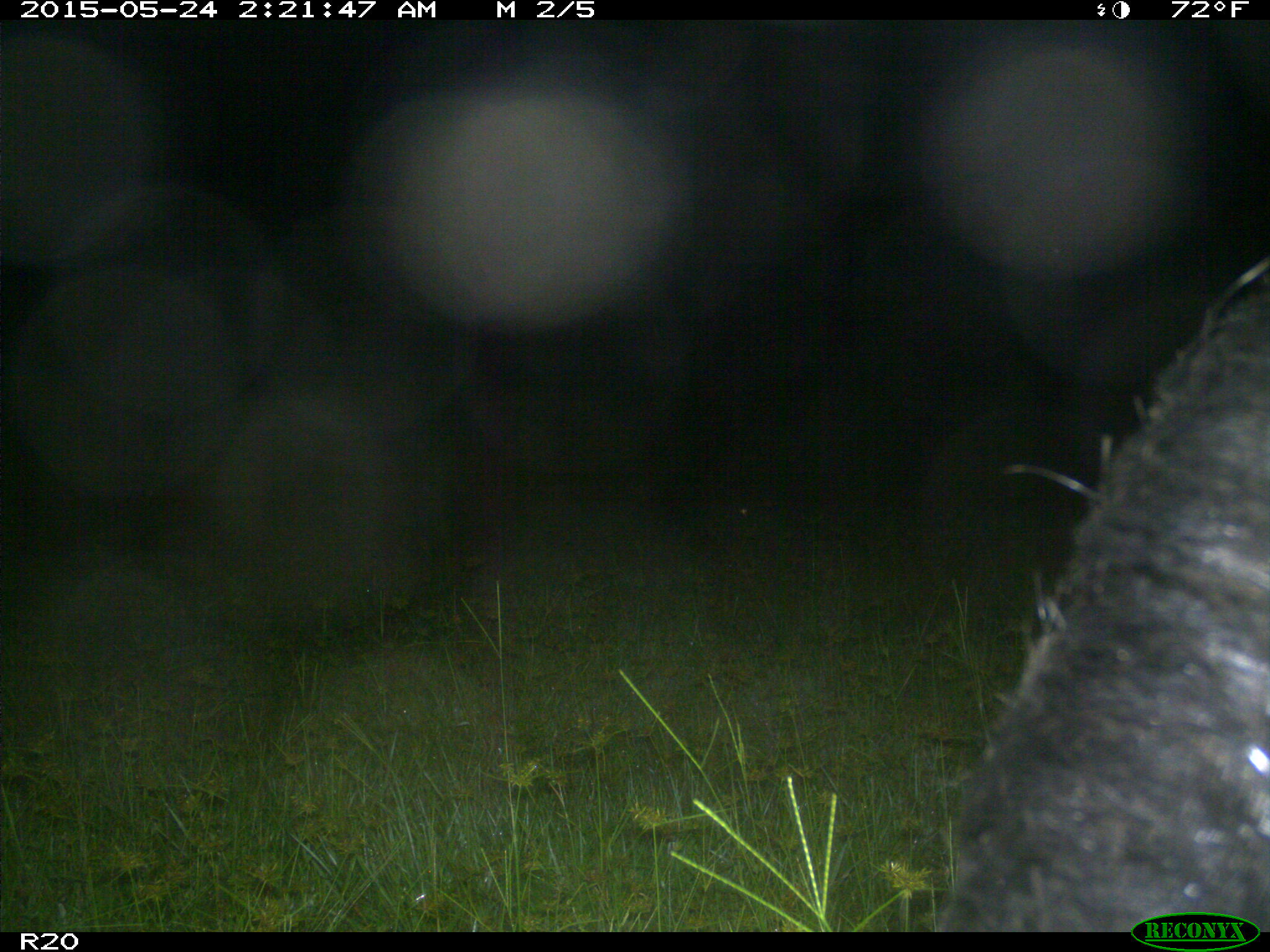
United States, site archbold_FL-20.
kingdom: Animalia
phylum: Chordata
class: Mammalia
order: Artiodactyla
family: Suidae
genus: Sus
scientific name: Sus scrofa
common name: wild boar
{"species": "Sus scrofa (wild boar)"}